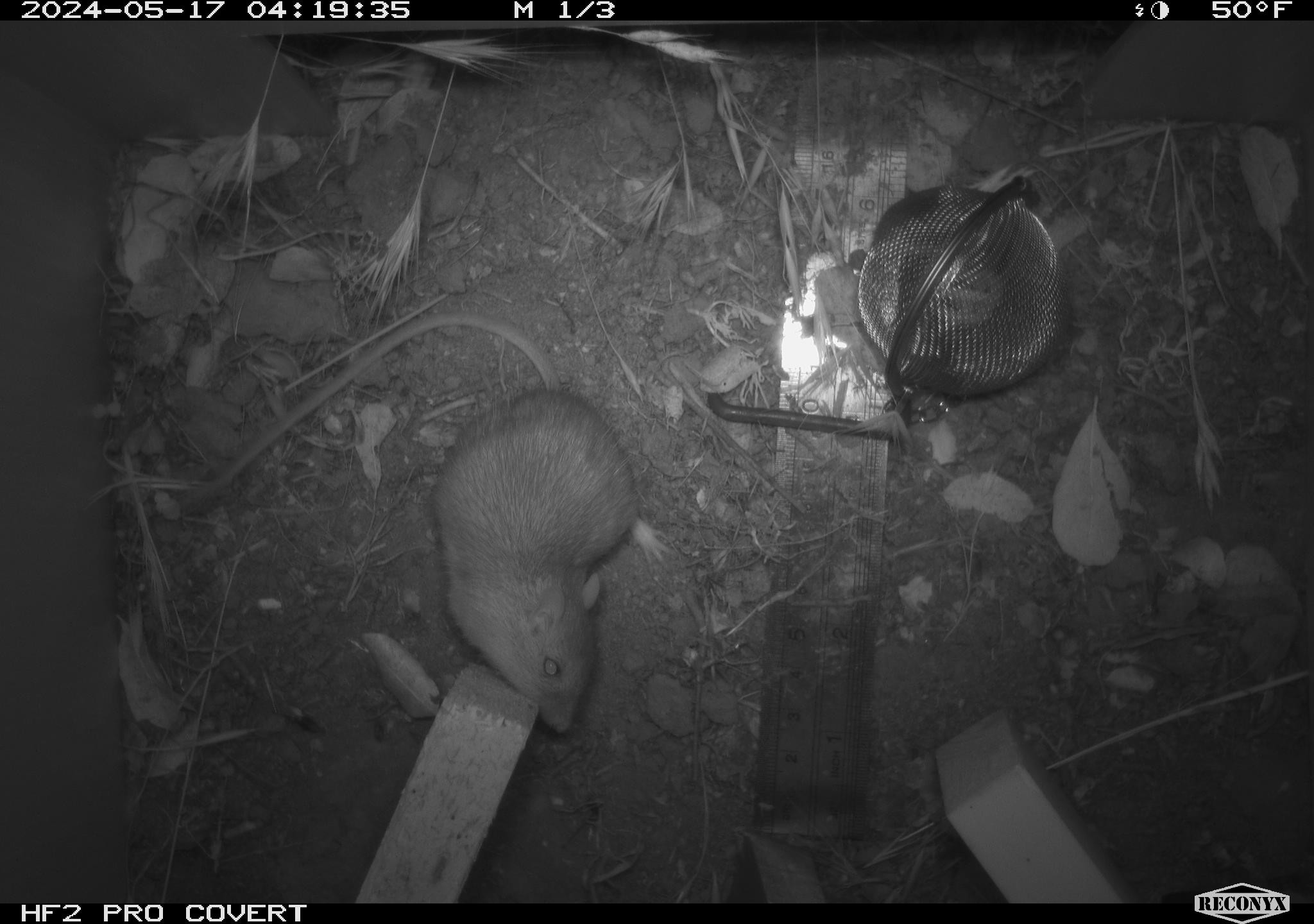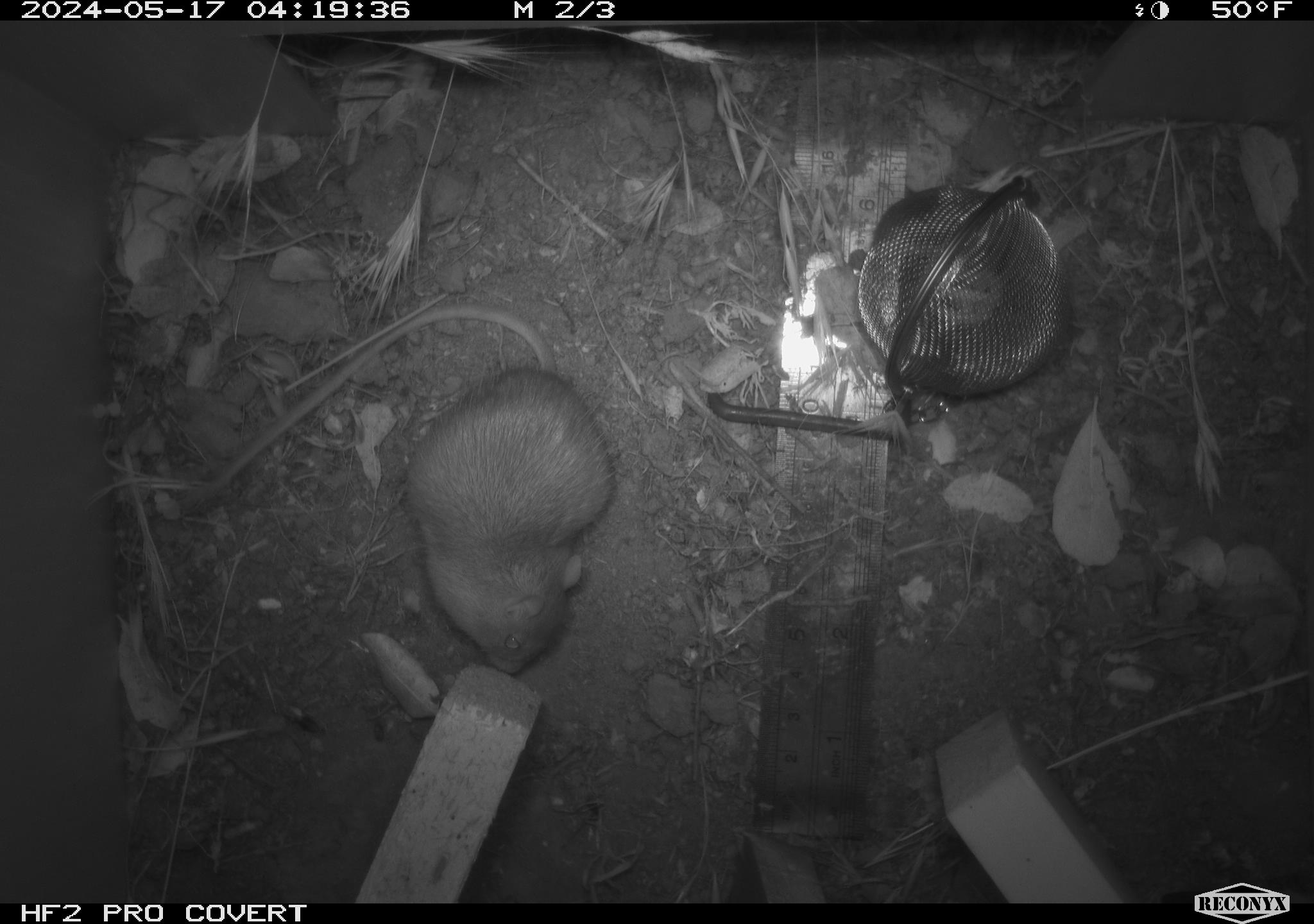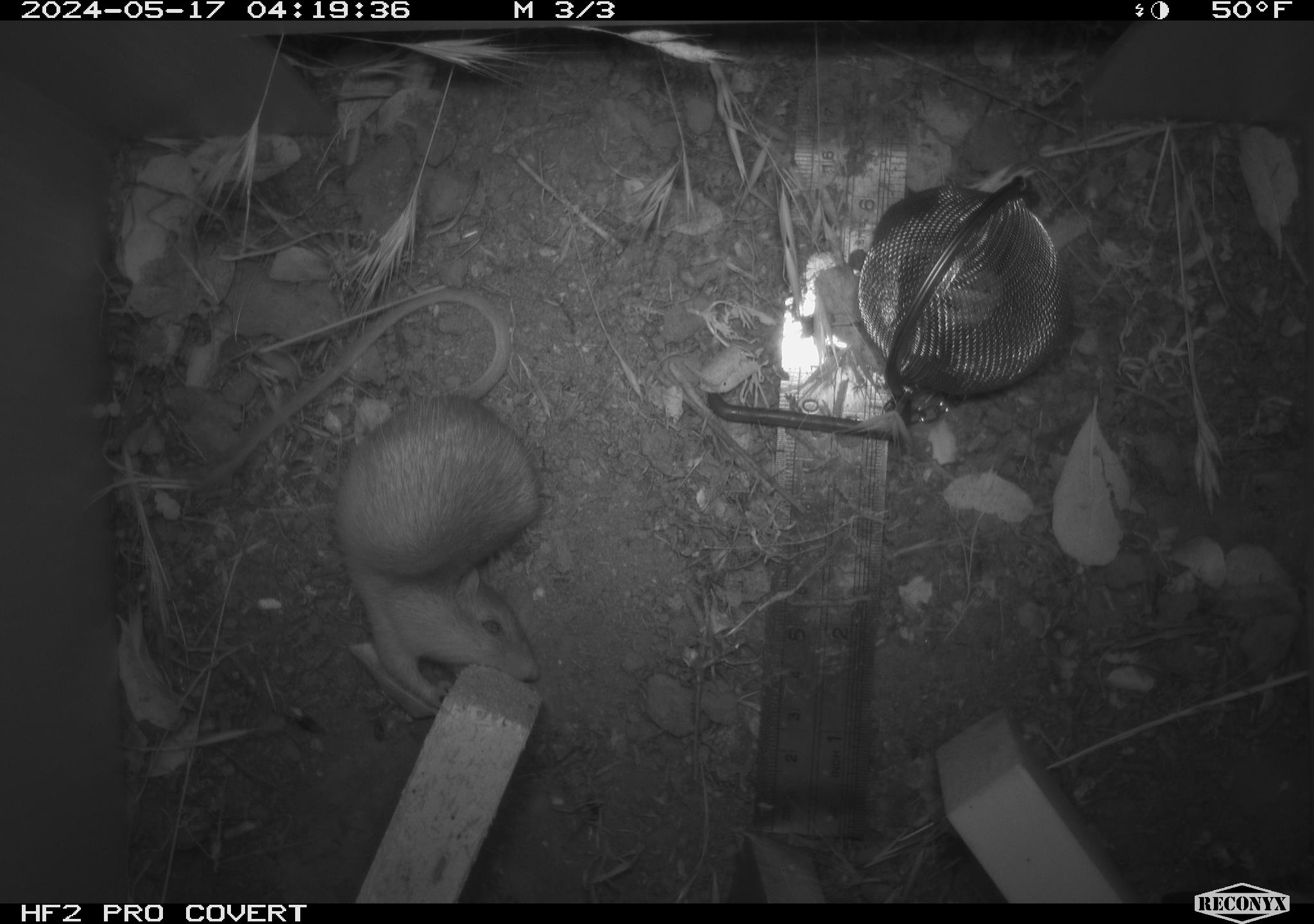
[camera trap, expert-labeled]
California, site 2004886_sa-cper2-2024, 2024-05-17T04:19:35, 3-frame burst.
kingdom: Animalia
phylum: Chordata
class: Mammalia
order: Rodentia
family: Heteromyidae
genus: Dipodomys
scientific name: Dipodomys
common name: kangaroo rats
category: dipodomys species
Dipodomys species (kangaroo rats) (Dipodomys).